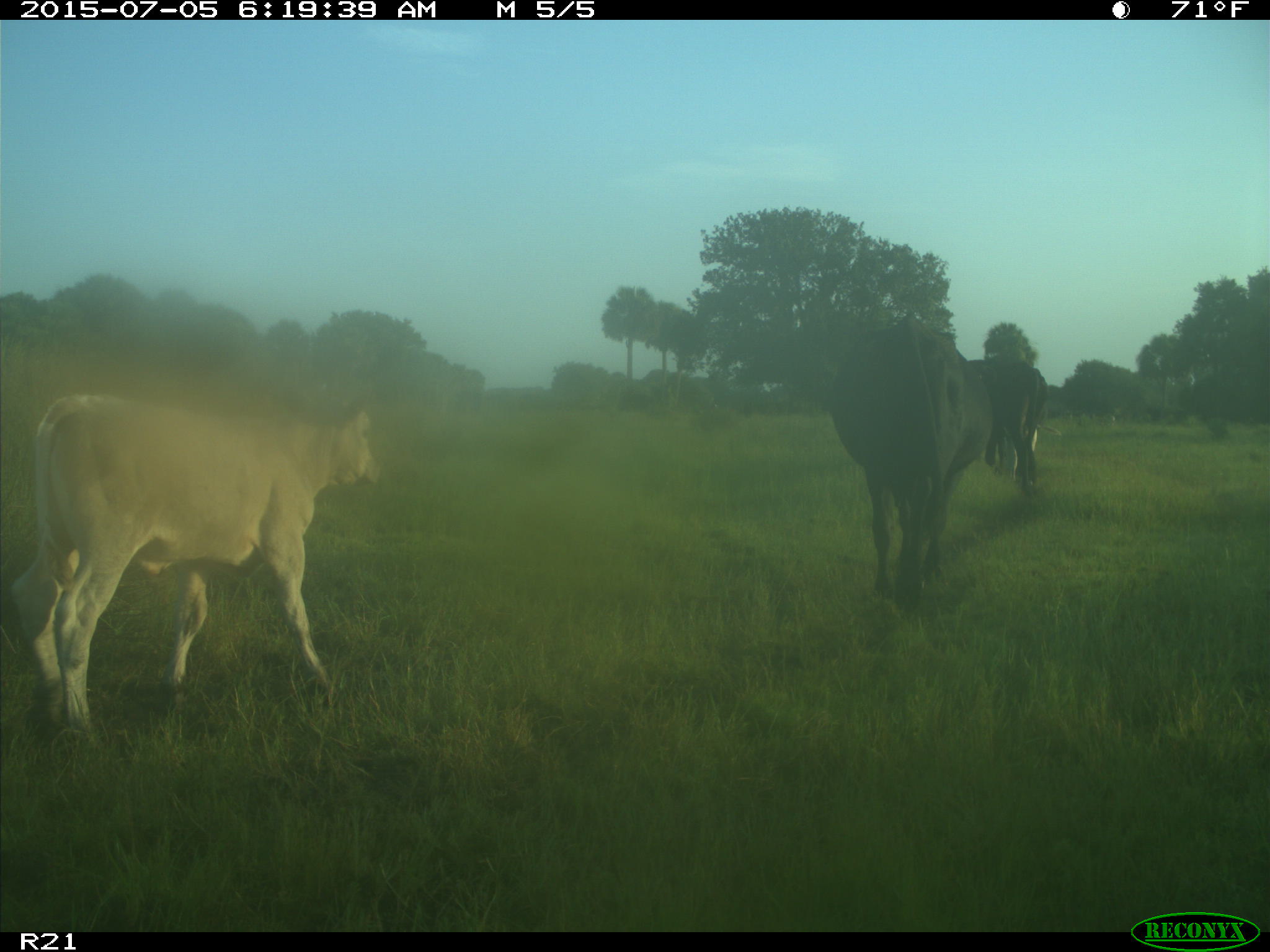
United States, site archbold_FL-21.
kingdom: Animalia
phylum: Chordata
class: Mammalia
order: Artiodactyla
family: Bovidae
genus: Bos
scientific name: Bos taurus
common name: domestic cow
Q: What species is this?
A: Bos taurus (domestic cow).